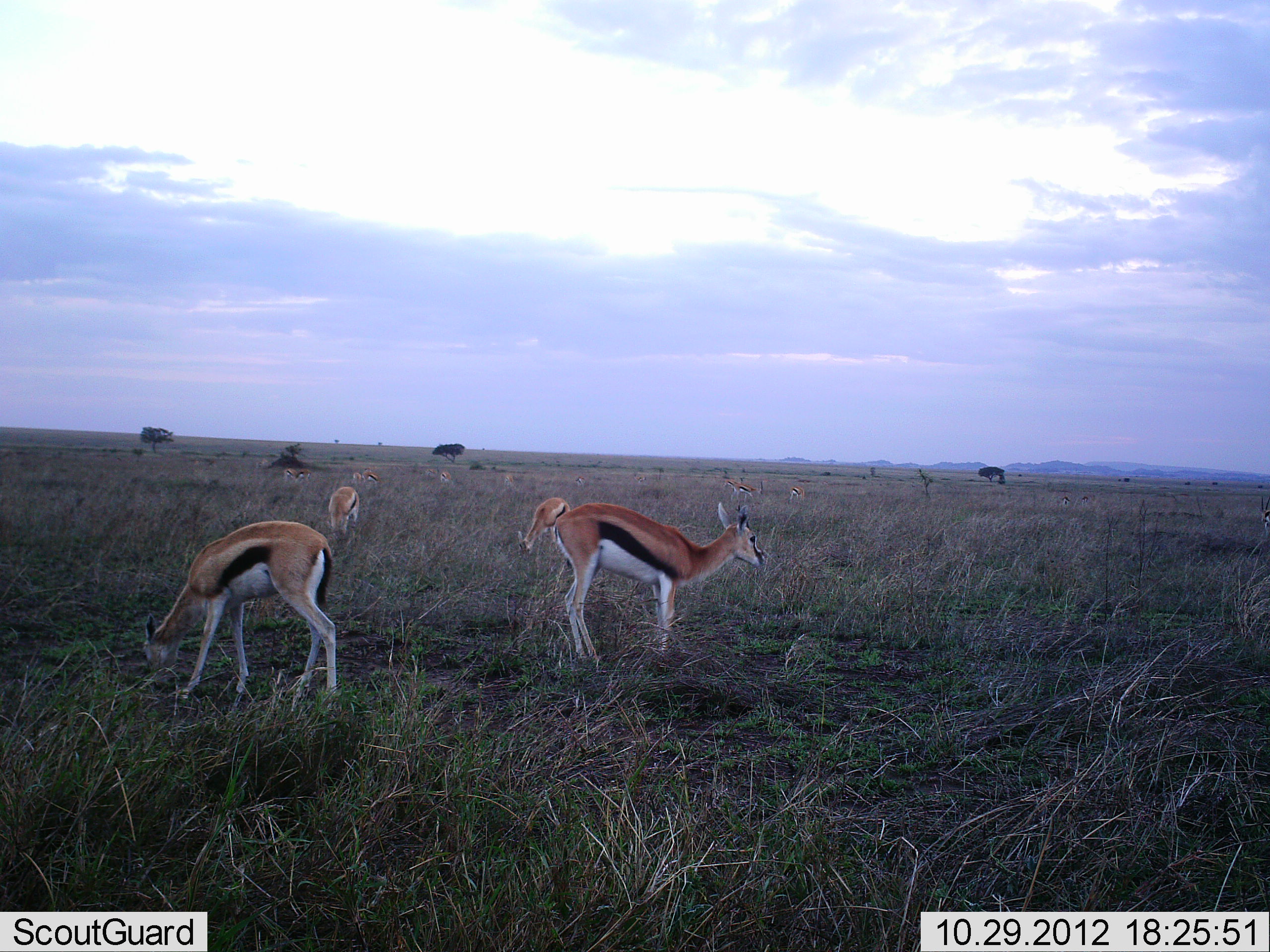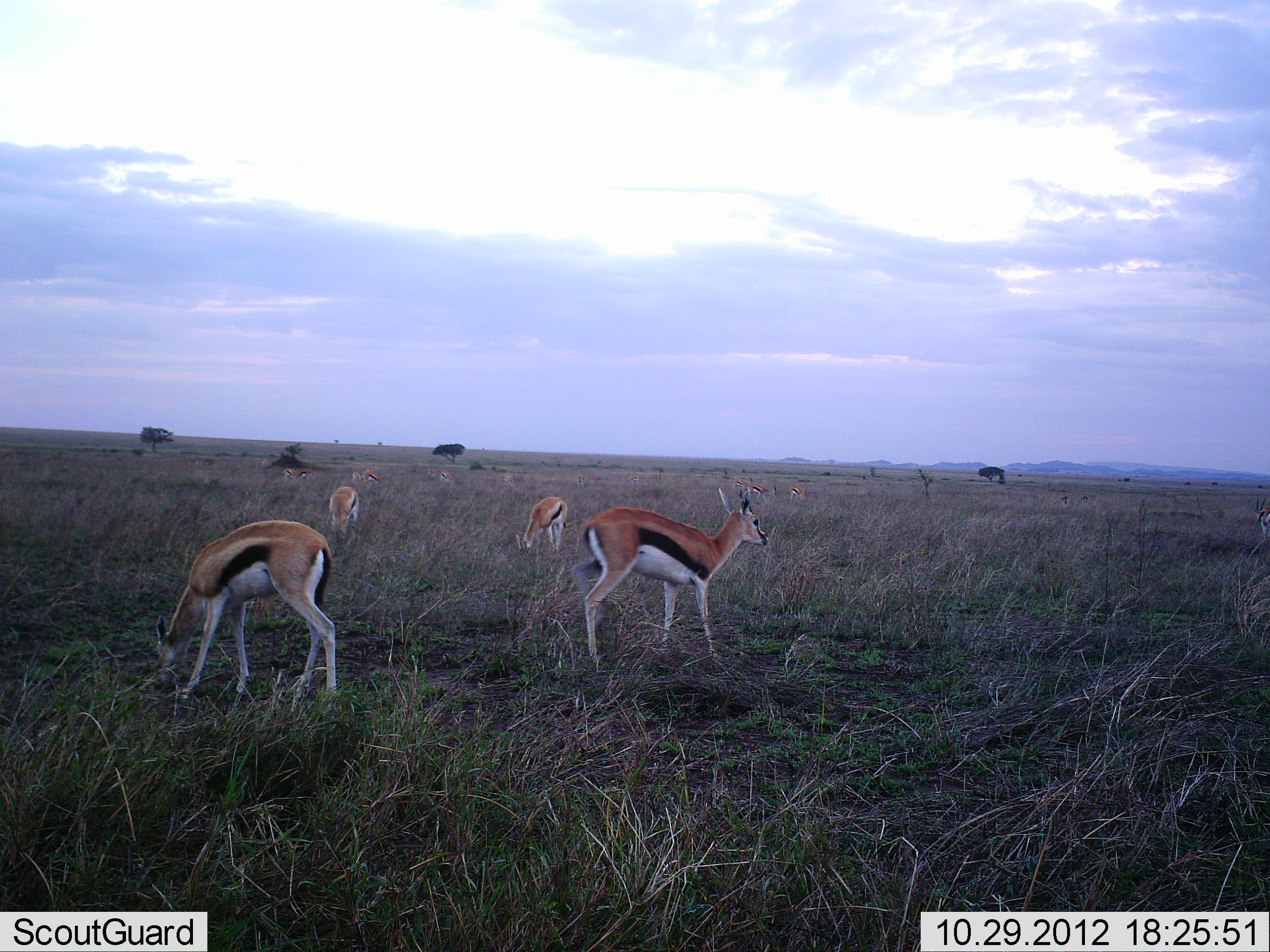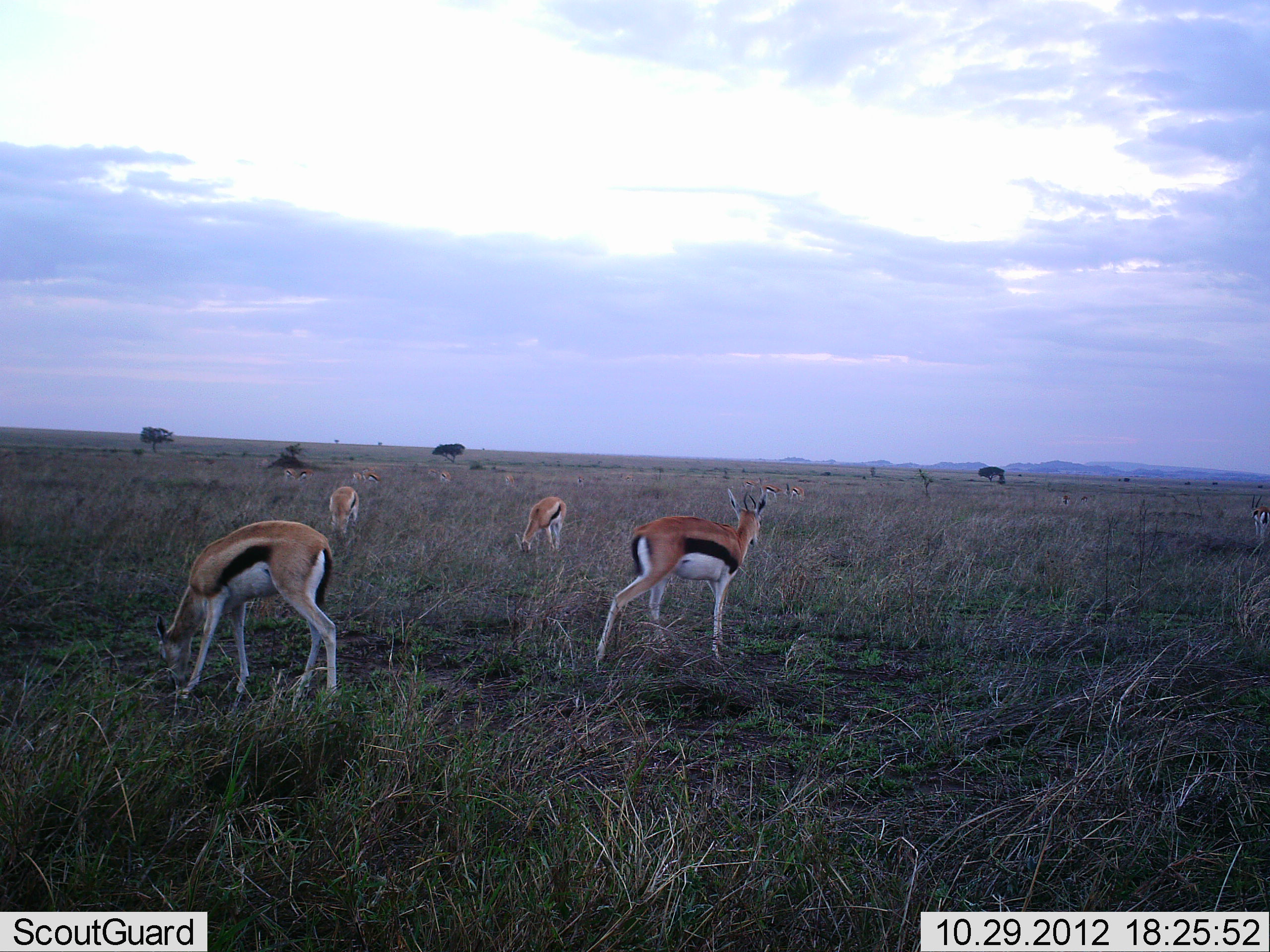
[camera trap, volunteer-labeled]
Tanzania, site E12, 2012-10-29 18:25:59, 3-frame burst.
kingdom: Animalia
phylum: Chordata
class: Mammalia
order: Artiodactyla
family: Bovidae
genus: Eudorcas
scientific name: Eudorcas thomsonii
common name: thomson's gazelle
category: gazellethomsons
Gazellethomsons (thomson's gazelle) (Eudorcas thomsonii), count 10. Behavior (volunteer vote fractions): standing 60%, resting 0%, moving 20%, interacting 0%. Young present (vote fraction): 0%. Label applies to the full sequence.